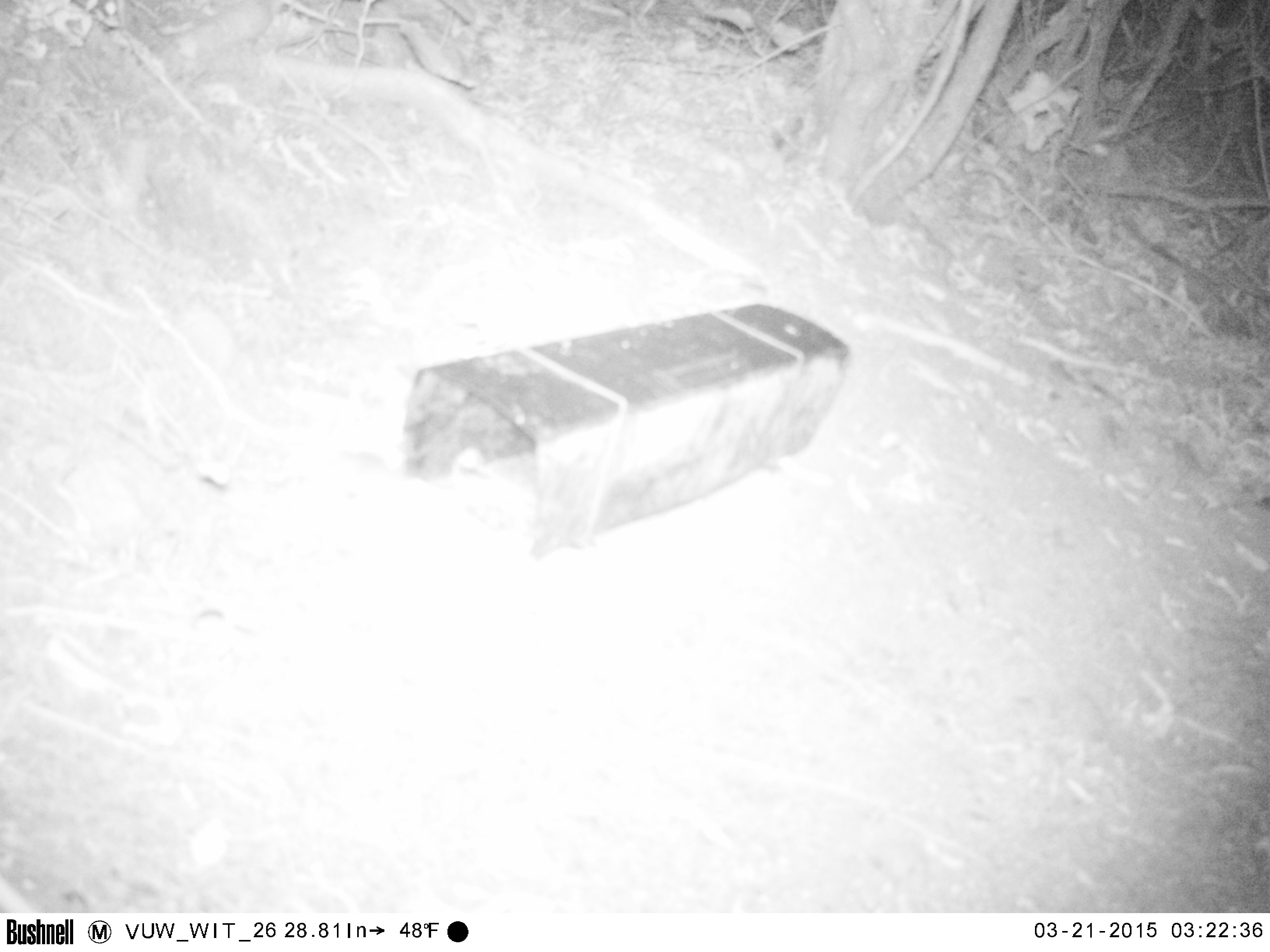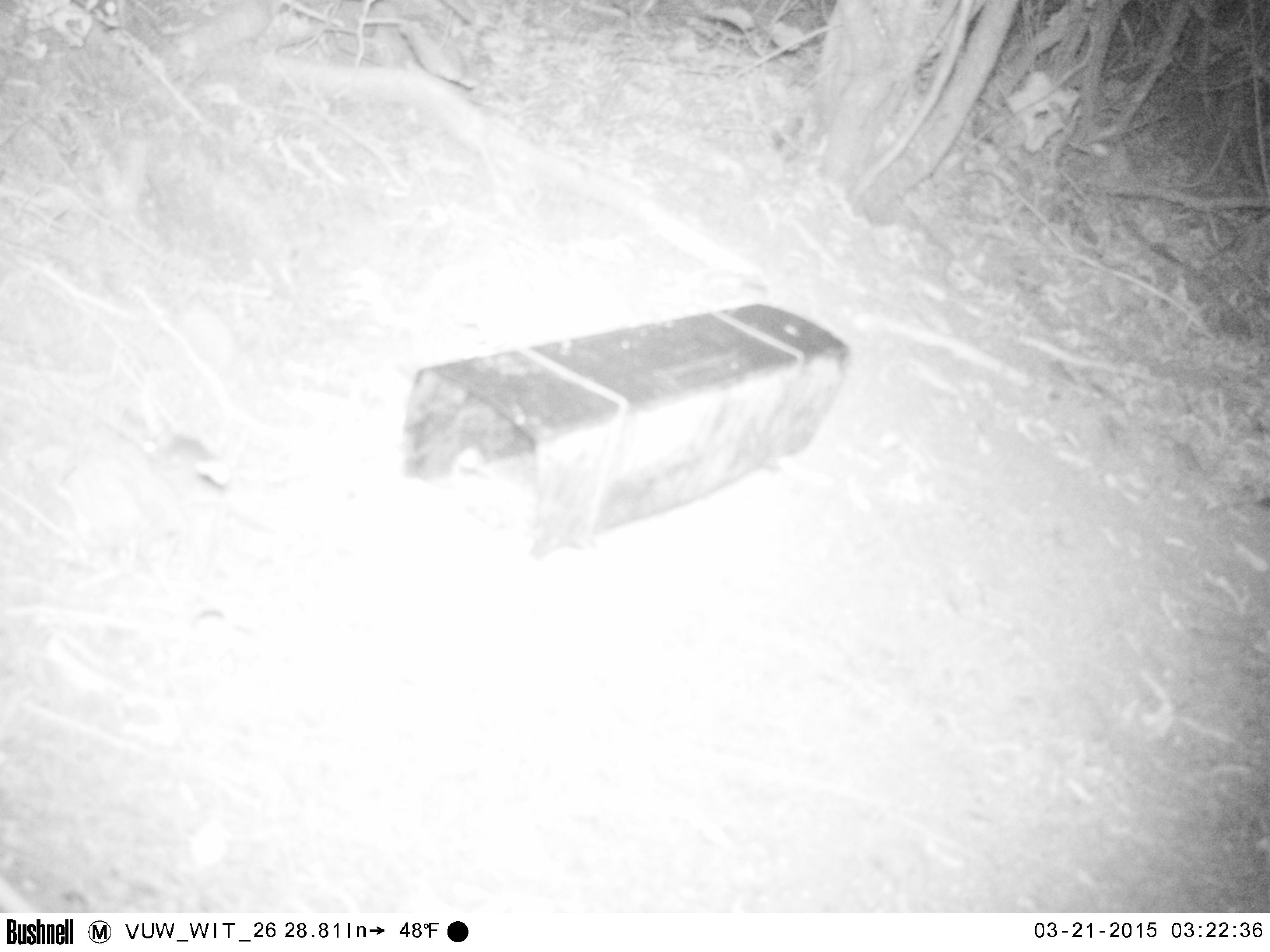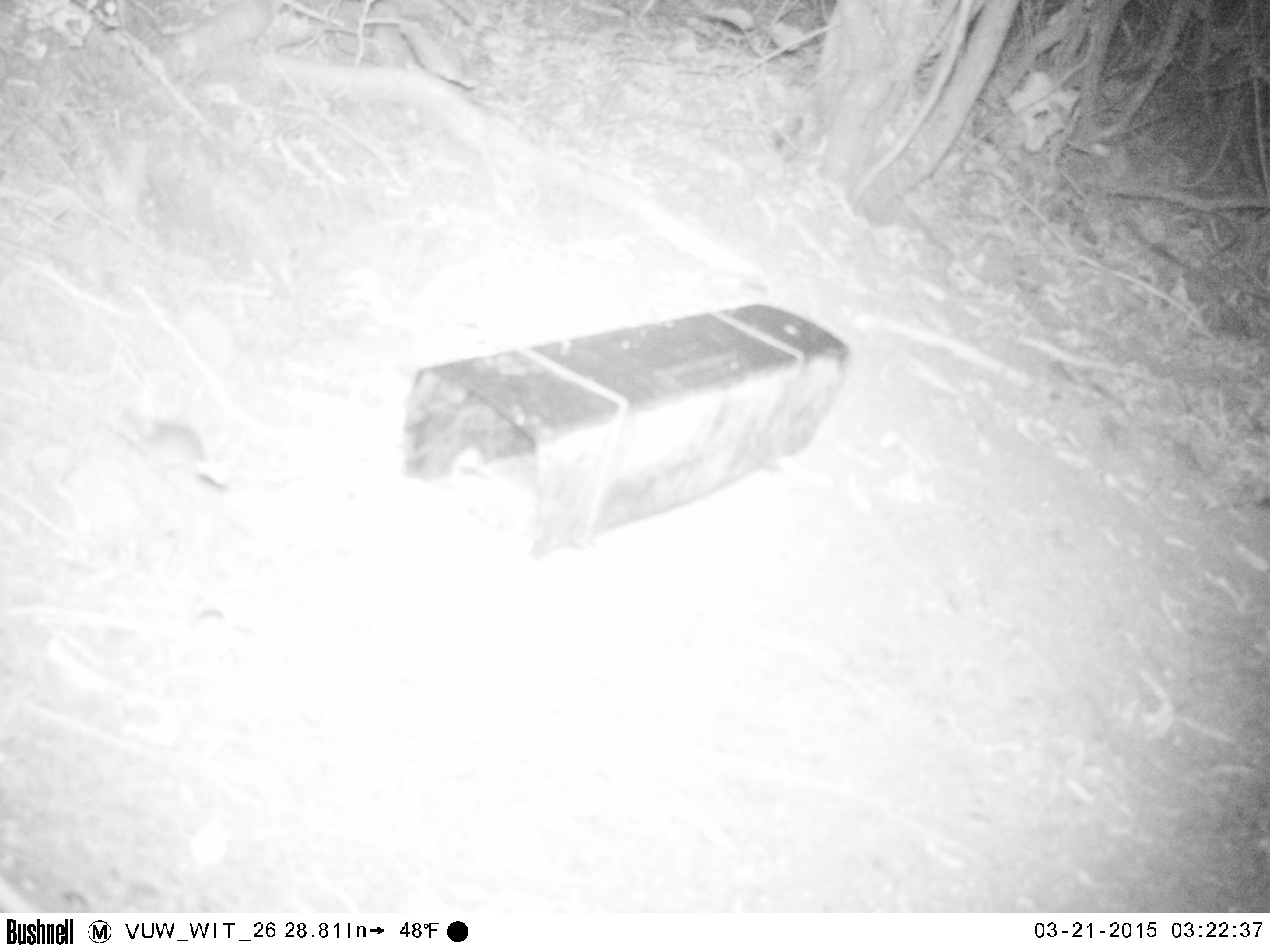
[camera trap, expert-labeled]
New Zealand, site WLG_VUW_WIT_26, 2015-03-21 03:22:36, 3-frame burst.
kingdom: Animalia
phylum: Chordata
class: Mammalia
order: Rodentia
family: Muridae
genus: Mus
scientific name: Mus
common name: mouse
Mouse (Mus).